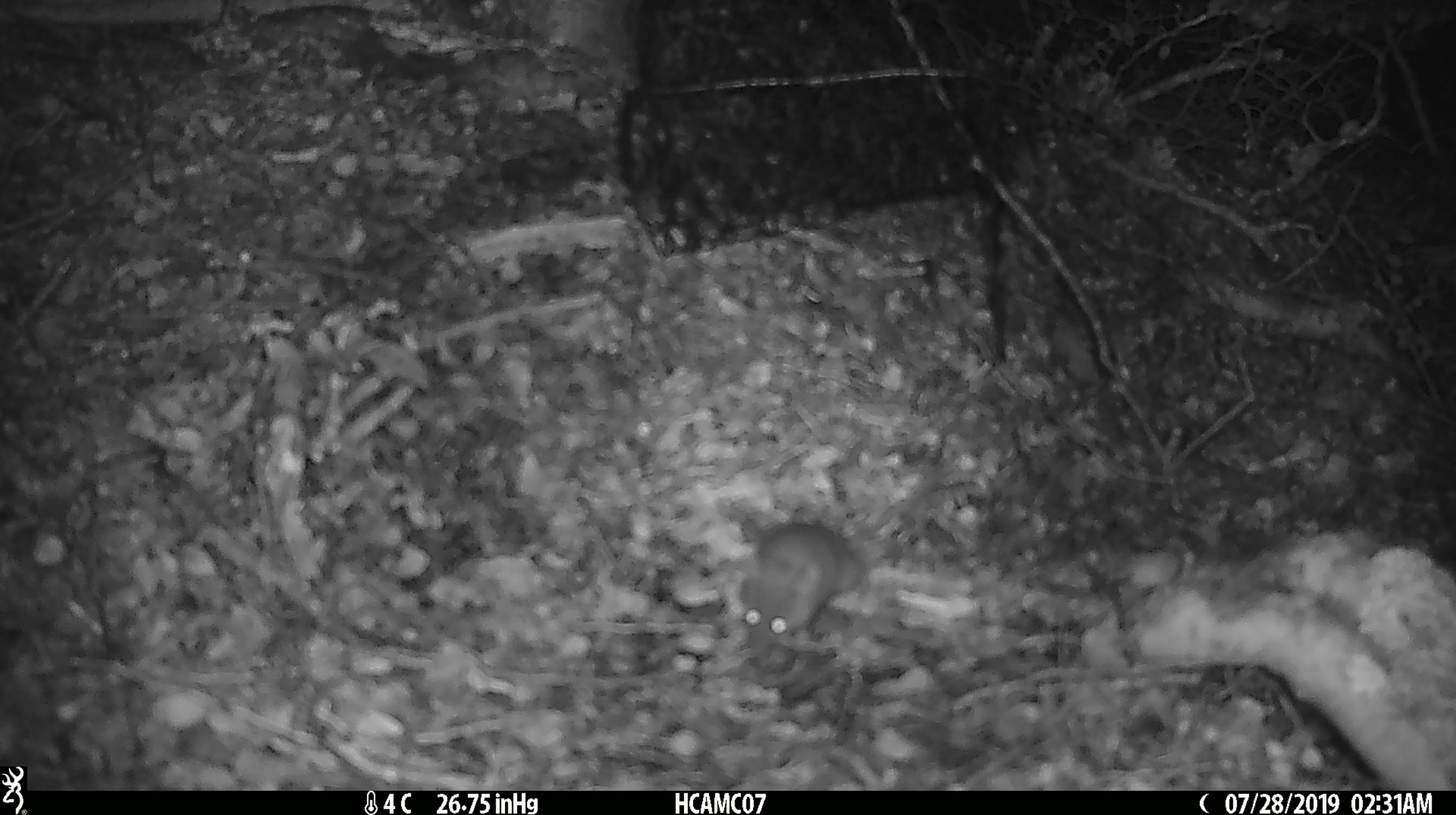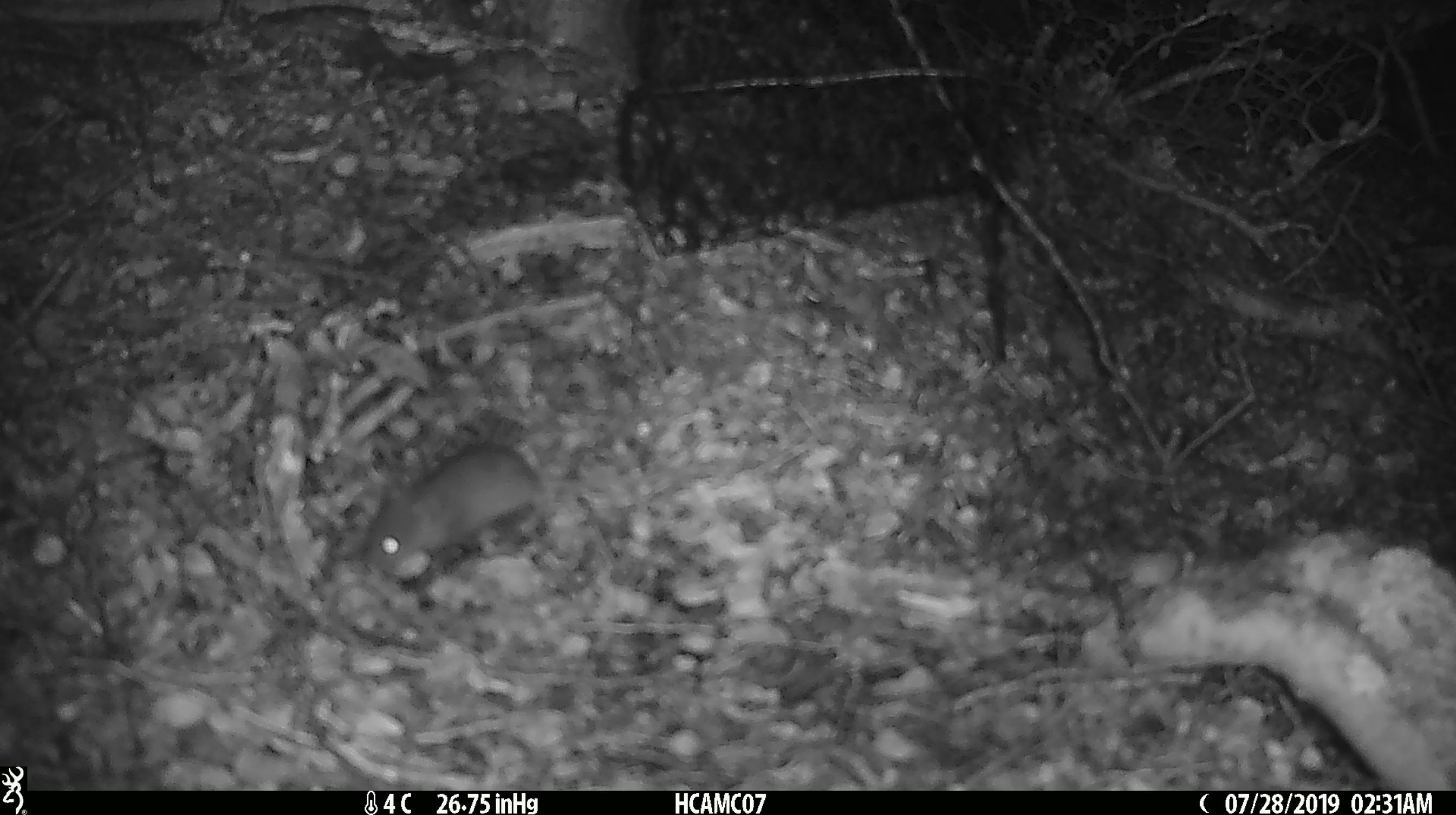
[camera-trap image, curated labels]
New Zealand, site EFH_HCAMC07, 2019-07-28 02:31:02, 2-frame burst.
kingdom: Animalia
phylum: Chordata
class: Mammalia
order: Rodentia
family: Muridae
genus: Mus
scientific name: Mus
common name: mouse